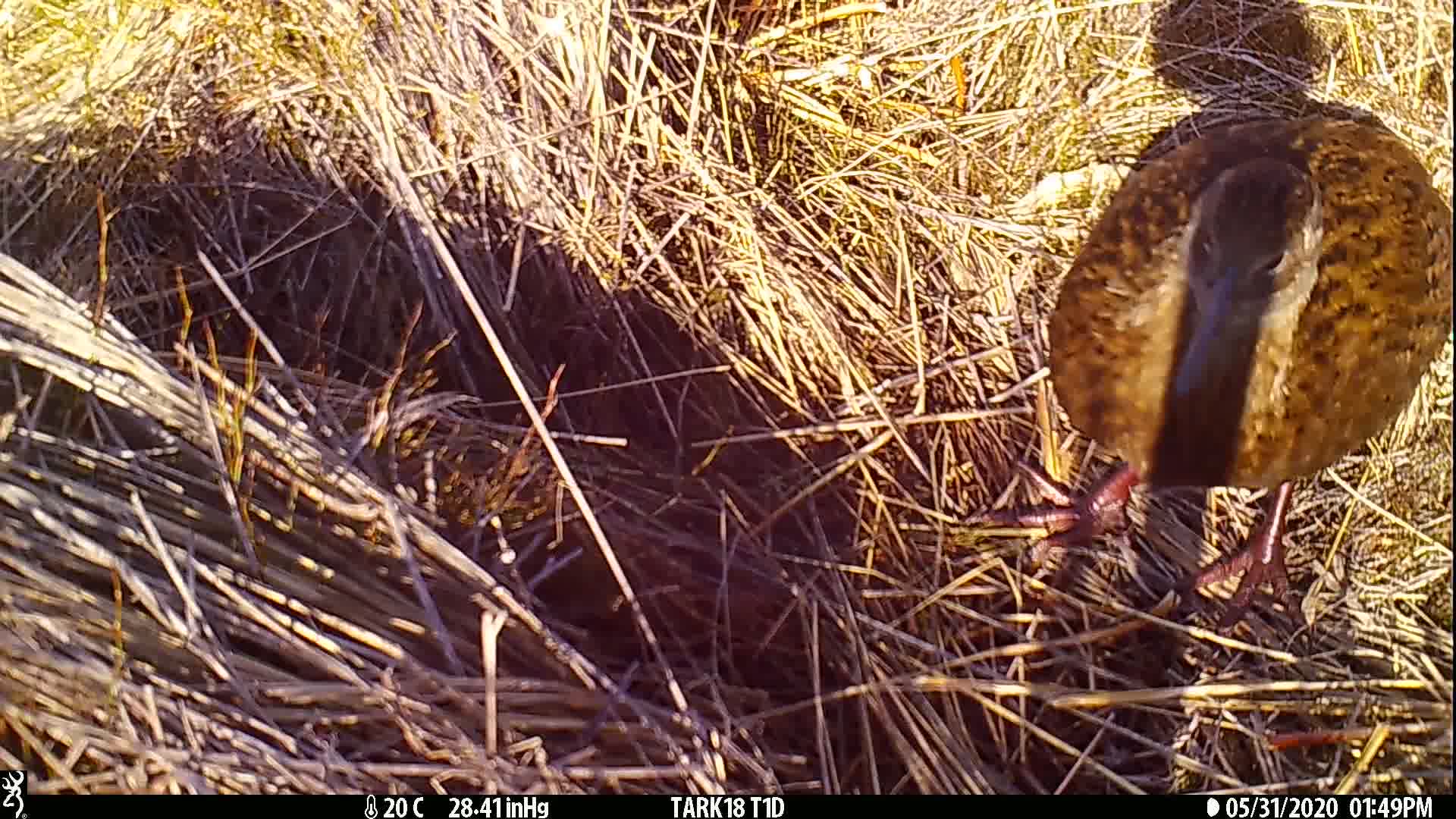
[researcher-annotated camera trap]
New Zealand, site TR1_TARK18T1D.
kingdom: Animalia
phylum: Chordata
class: Aves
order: Gruiformes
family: Rallidae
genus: Gallirallus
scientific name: Gallirallus australis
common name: weka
Weka (Gallirallus australis).